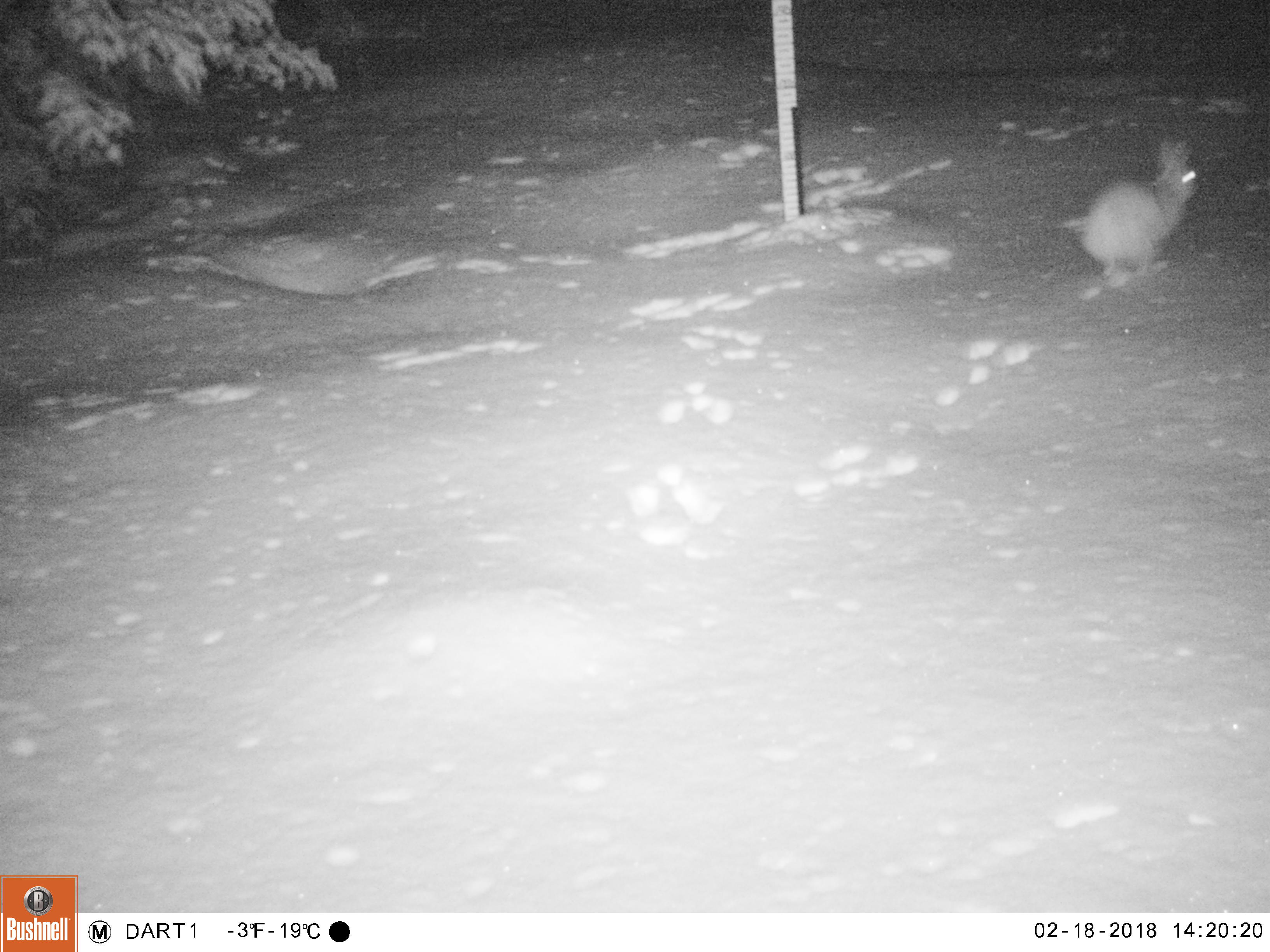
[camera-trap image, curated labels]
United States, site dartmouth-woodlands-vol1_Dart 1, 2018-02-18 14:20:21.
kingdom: Animalia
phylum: Chordata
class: Mammalia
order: Lagomorpha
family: Leporidae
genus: Lepus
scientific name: Lepus americanus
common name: snowshoe hare